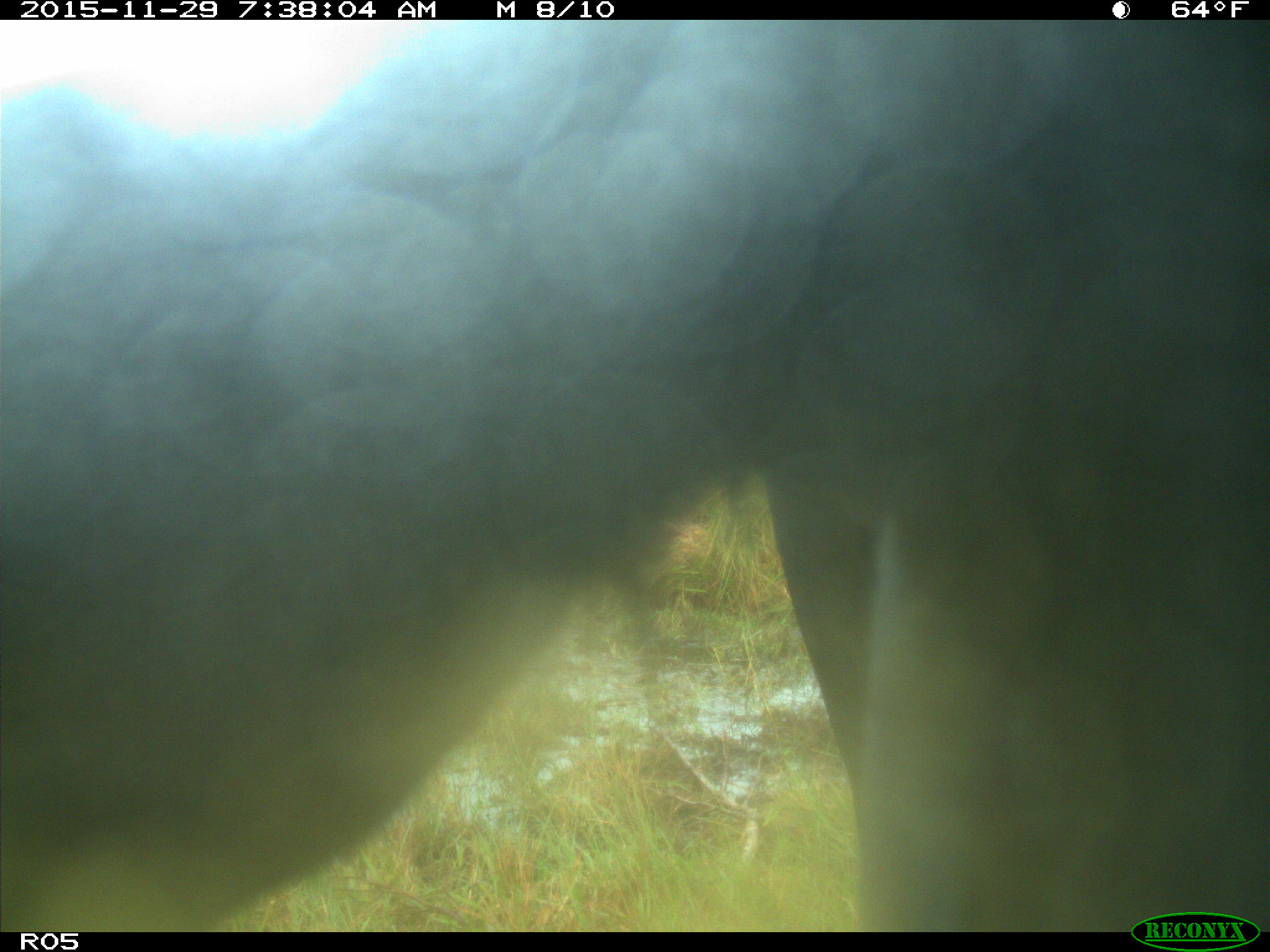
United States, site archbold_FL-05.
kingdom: Animalia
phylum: Chordata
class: Mammalia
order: Artiodactyla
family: Bovidae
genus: Bos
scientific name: Bos taurus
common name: domestic cow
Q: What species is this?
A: Bos taurus (domestic cow).